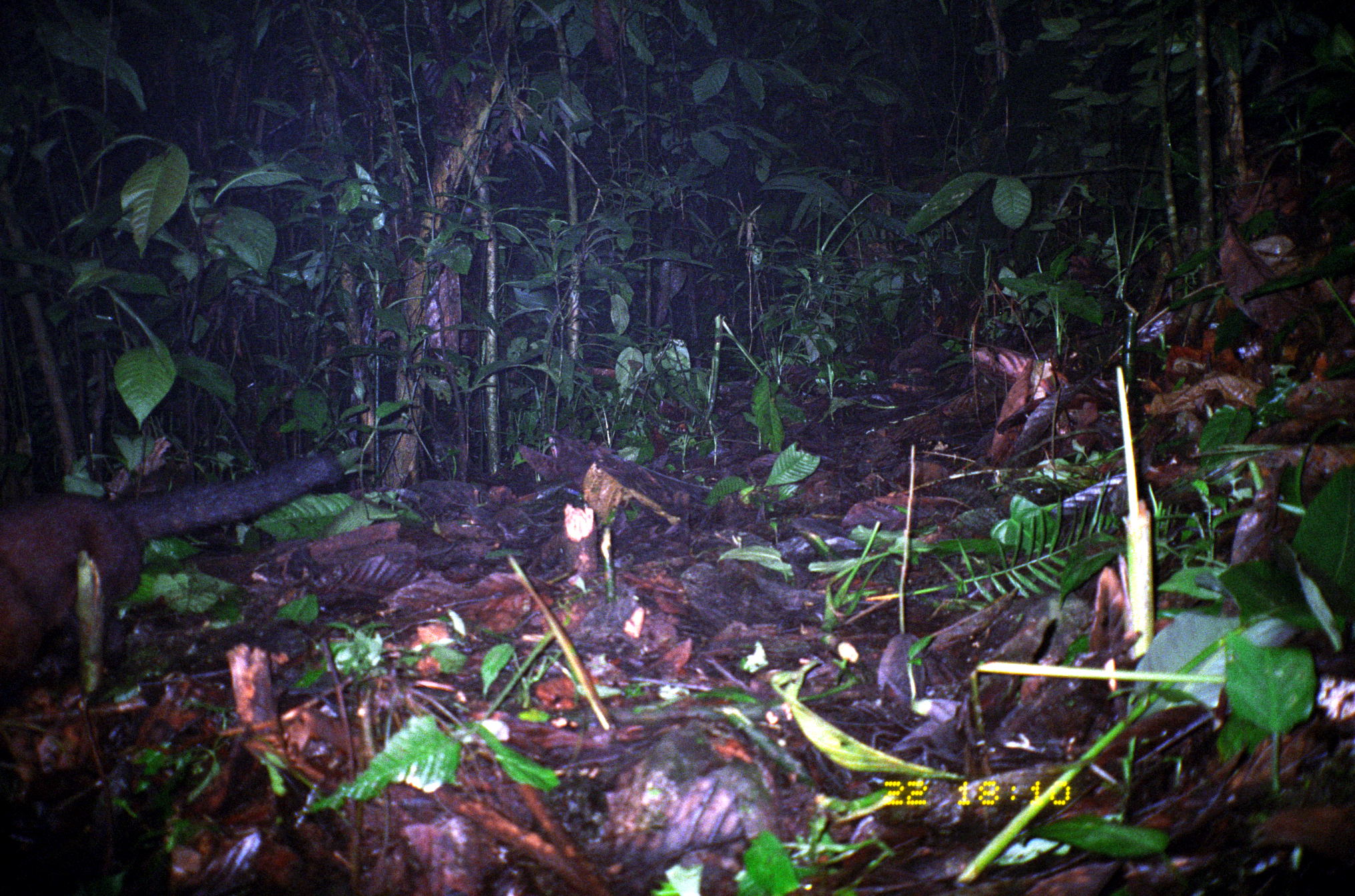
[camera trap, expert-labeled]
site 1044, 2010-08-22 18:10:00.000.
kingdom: Animalia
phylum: Chordata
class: Mammalia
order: Carnivora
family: Mustelidae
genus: Eira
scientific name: Eira barbara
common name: tayra